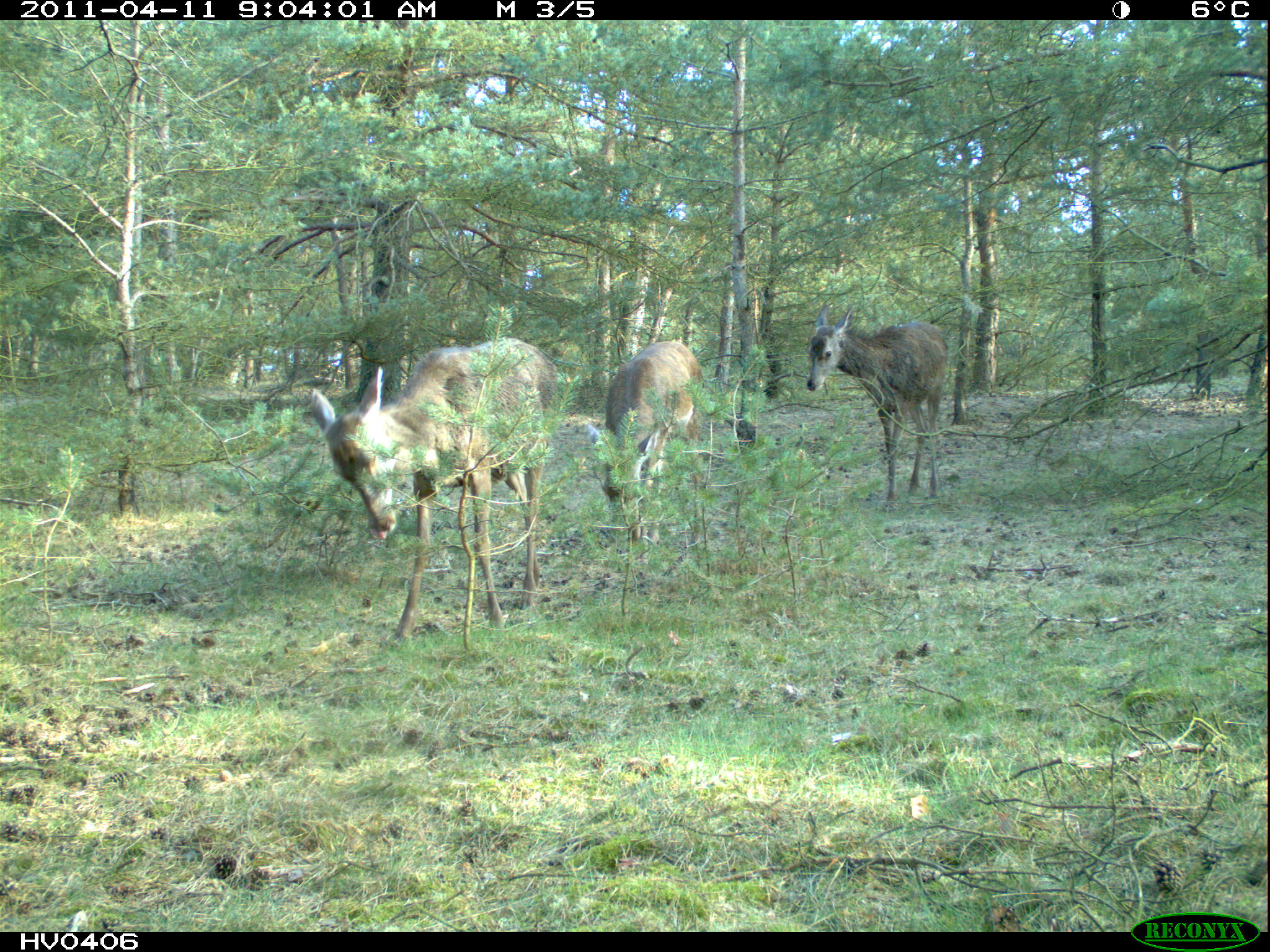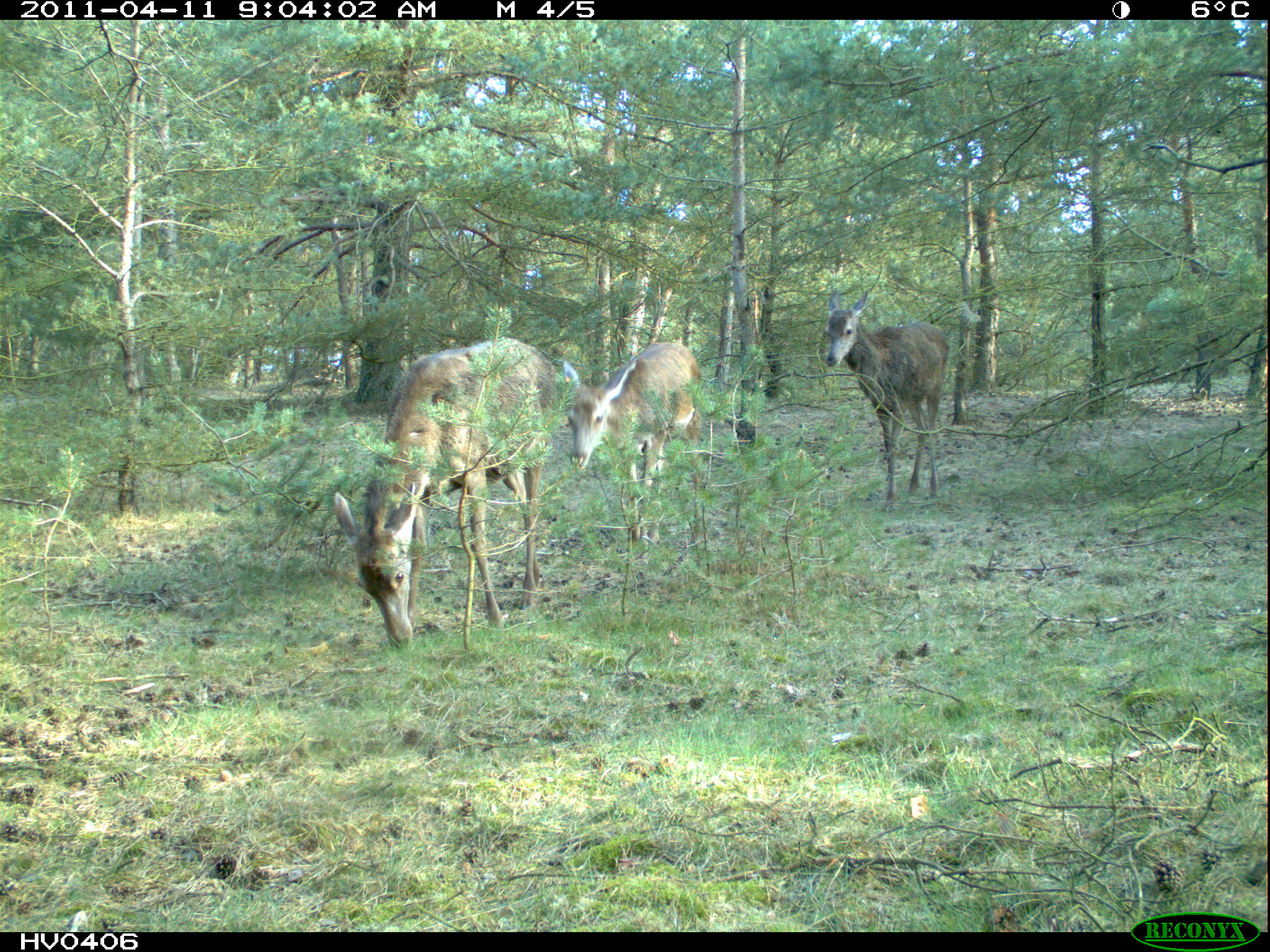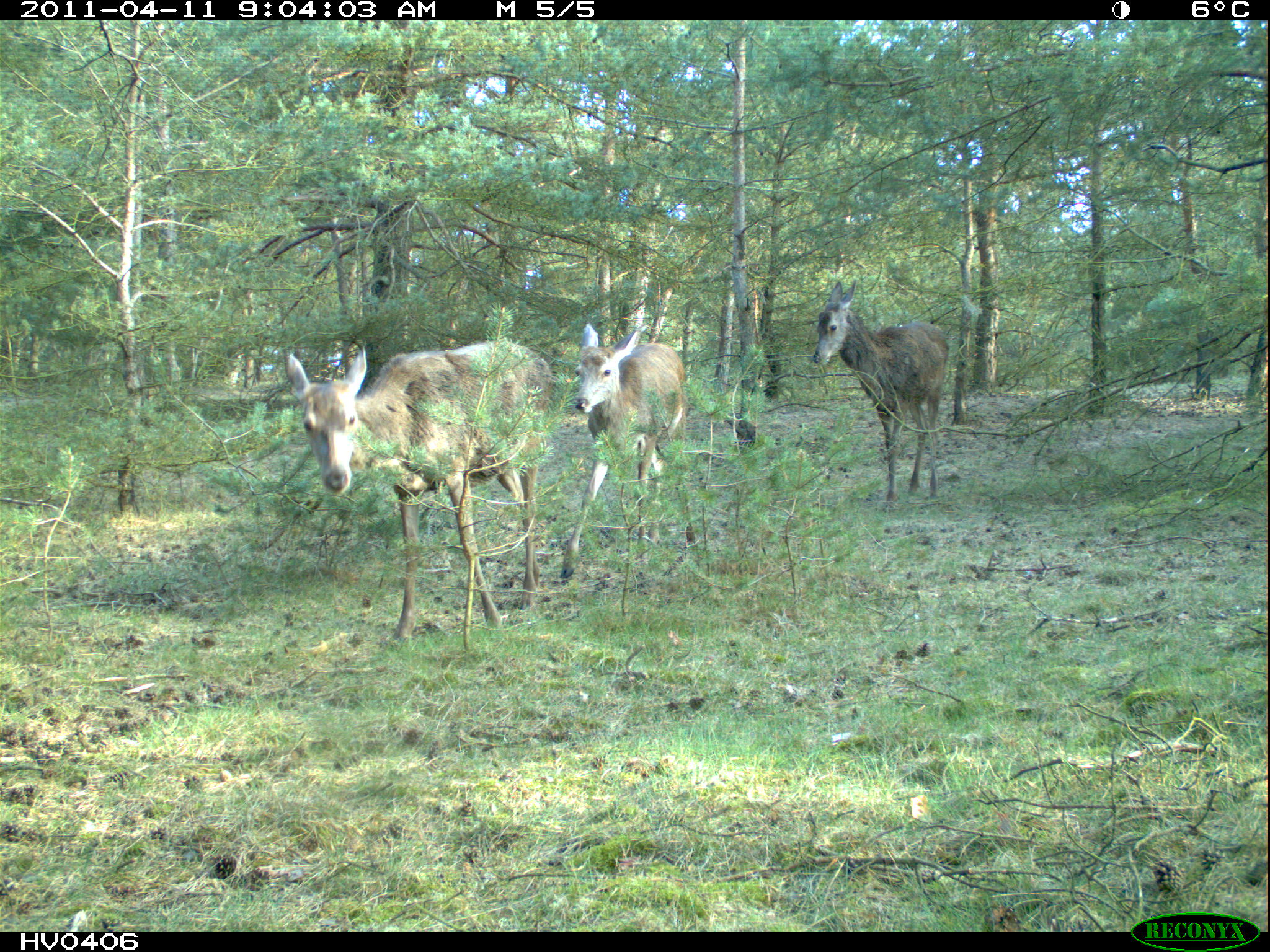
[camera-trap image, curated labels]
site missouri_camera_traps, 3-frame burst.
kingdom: Animalia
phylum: Chordata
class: Mammalia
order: Artiodactyla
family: Cervidae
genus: Cervus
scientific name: Cervus elaphus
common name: red deer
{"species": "red deer (Cervus elaphus)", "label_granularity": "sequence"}